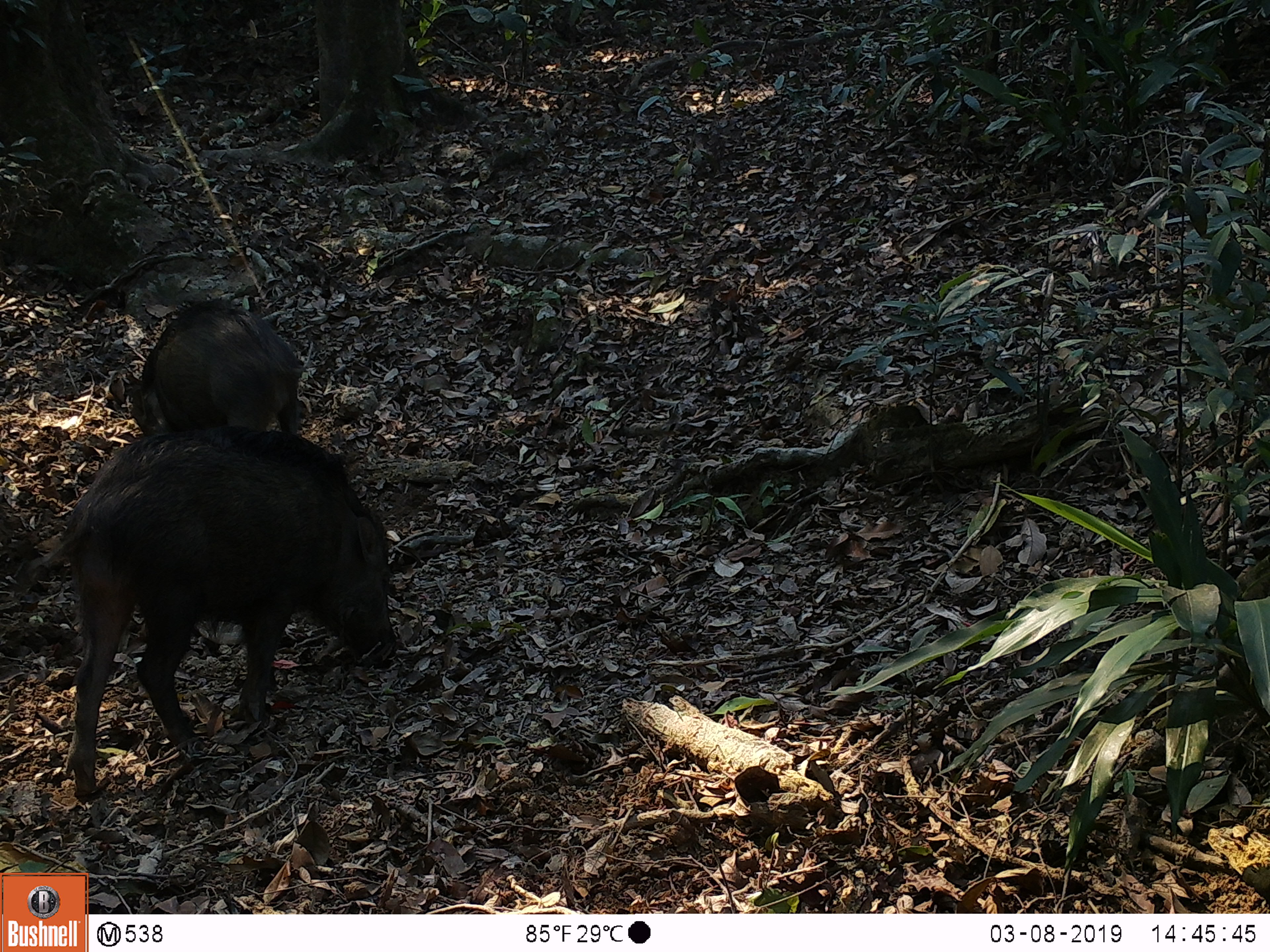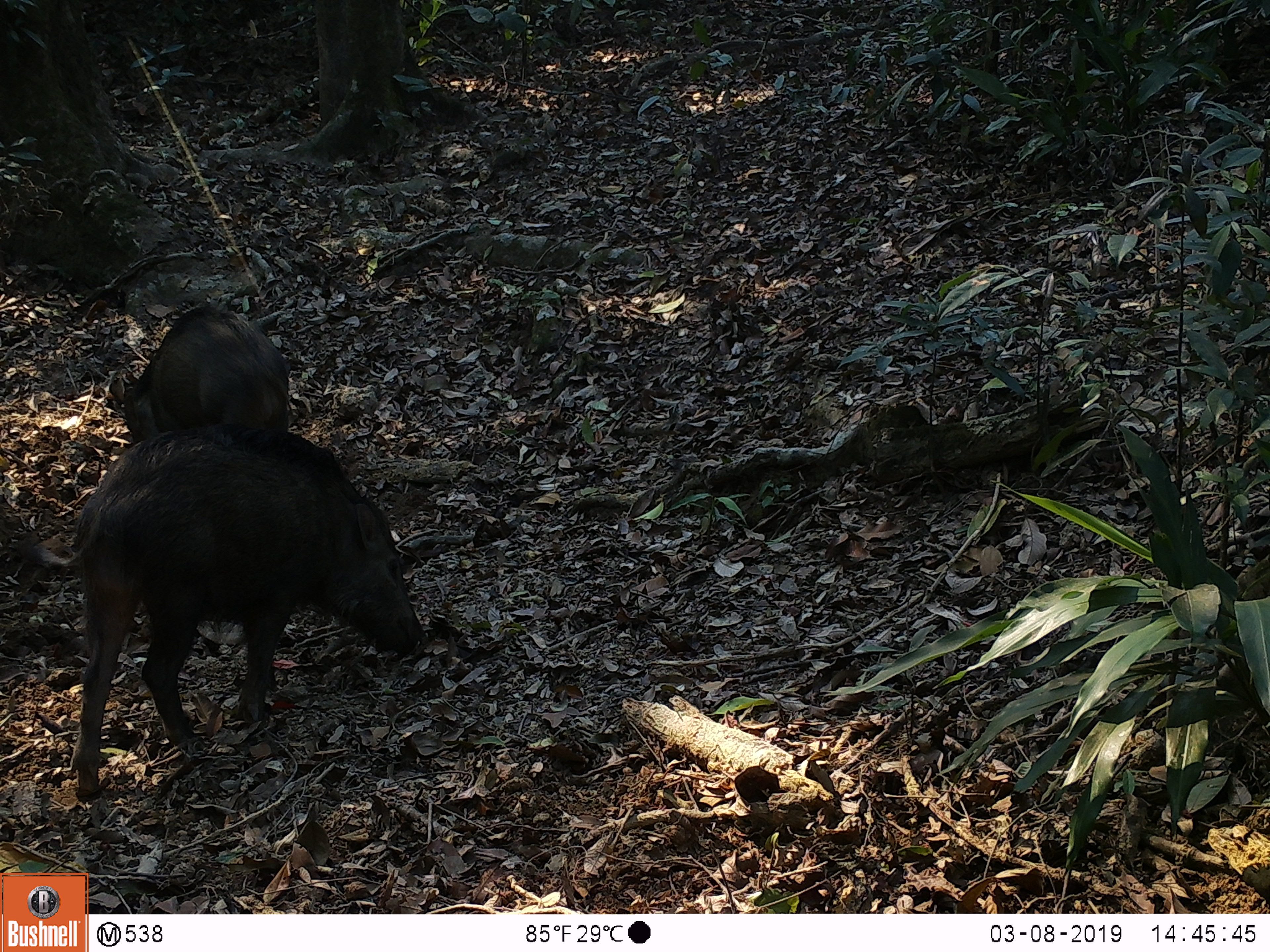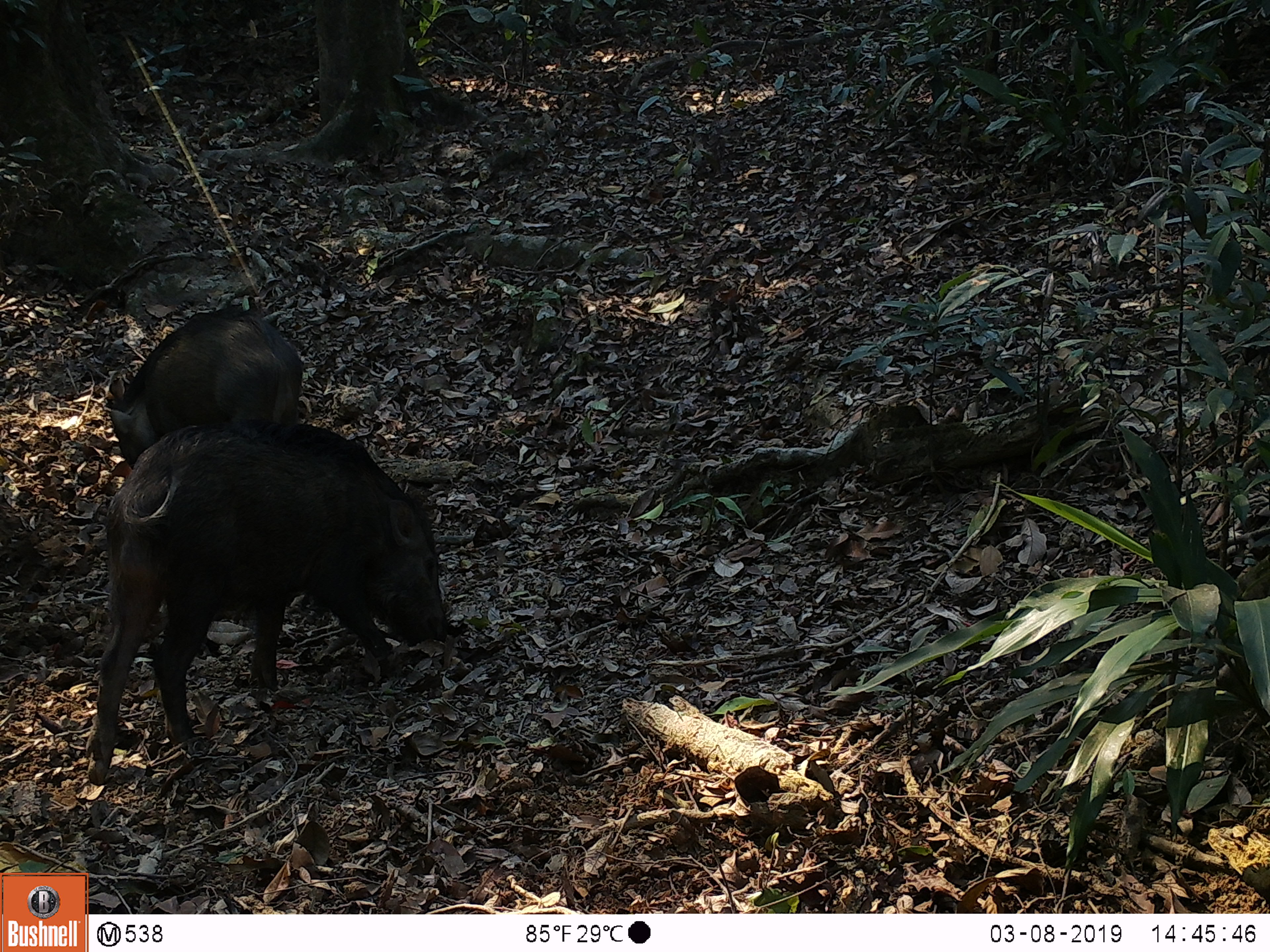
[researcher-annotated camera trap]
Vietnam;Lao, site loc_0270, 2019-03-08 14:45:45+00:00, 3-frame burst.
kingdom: Animalia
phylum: Chordata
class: Mammalia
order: Artiodactyla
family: Suidae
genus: Sus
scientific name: Sus scrofa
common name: eurasian wild pig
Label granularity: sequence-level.